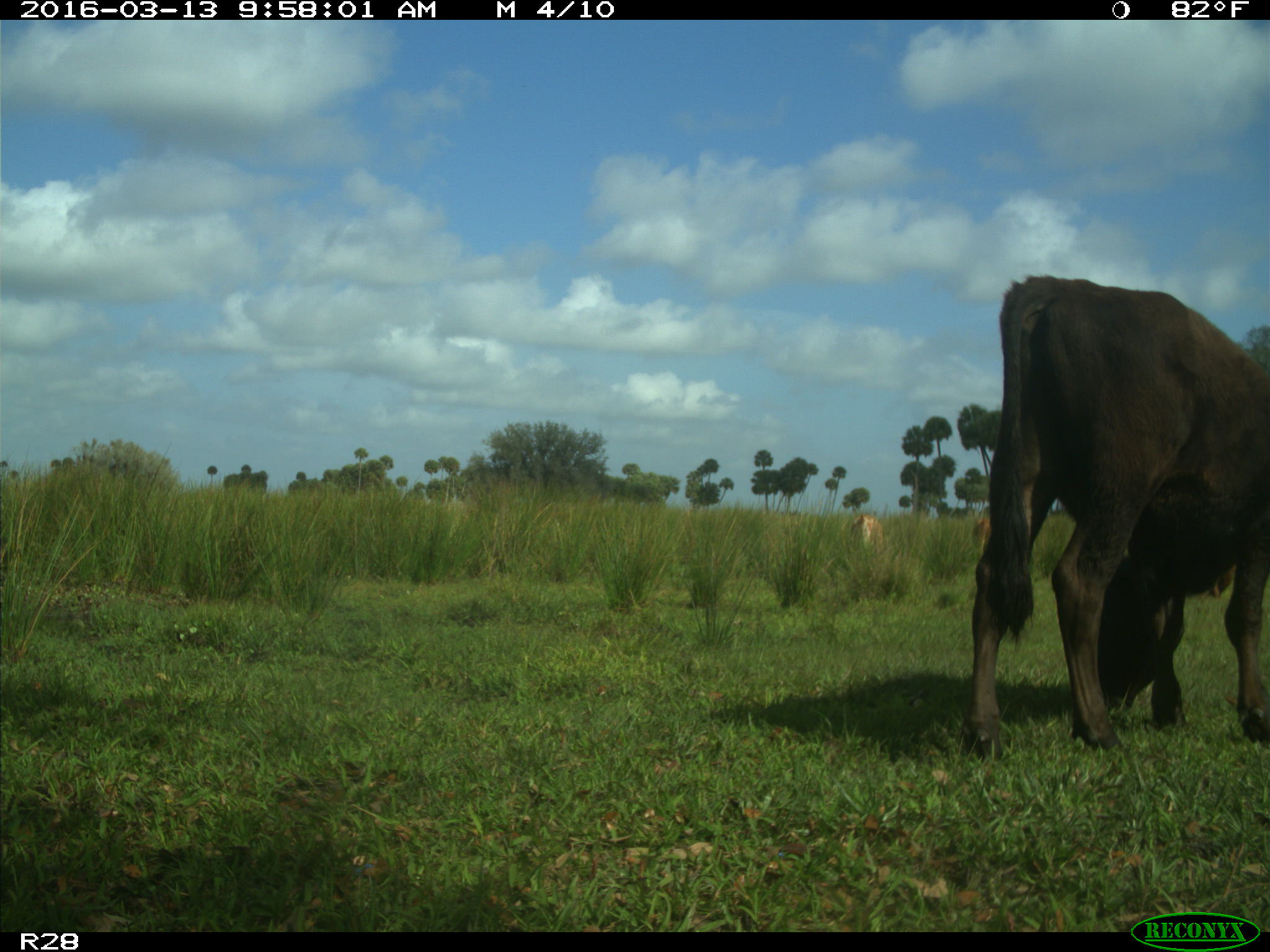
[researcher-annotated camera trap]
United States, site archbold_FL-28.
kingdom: Animalia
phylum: Chordata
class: Mammalia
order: Artiodactyla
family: Bovidae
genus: Bos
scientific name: Bos taurus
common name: domestic cow